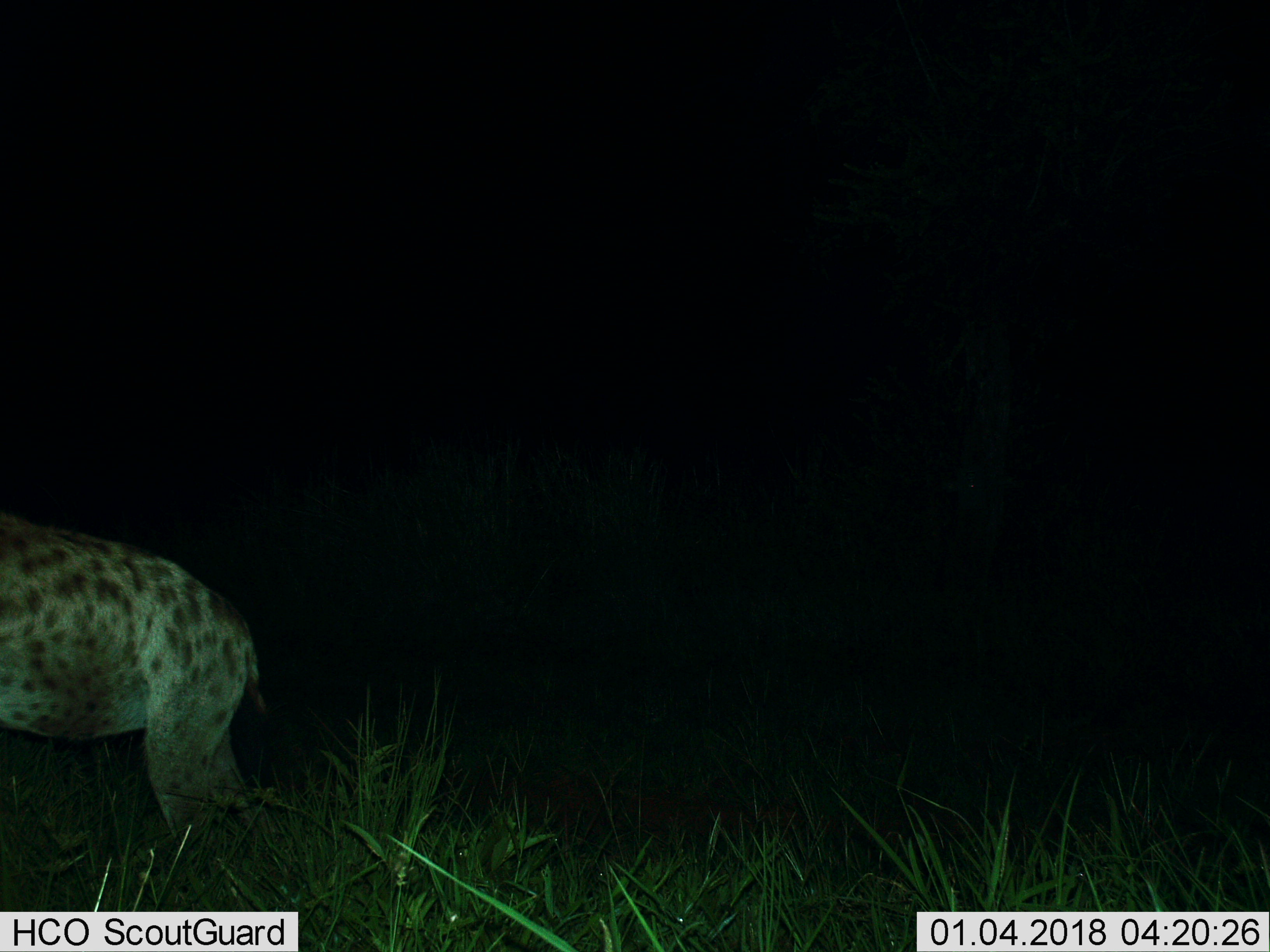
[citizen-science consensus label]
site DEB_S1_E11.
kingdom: Animalia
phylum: Chordata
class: Mammalia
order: Carnivora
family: Hyaenidae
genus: Crocuta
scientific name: Crocuta crocuta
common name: spotted hyena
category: hyenaspotted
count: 1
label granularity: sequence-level